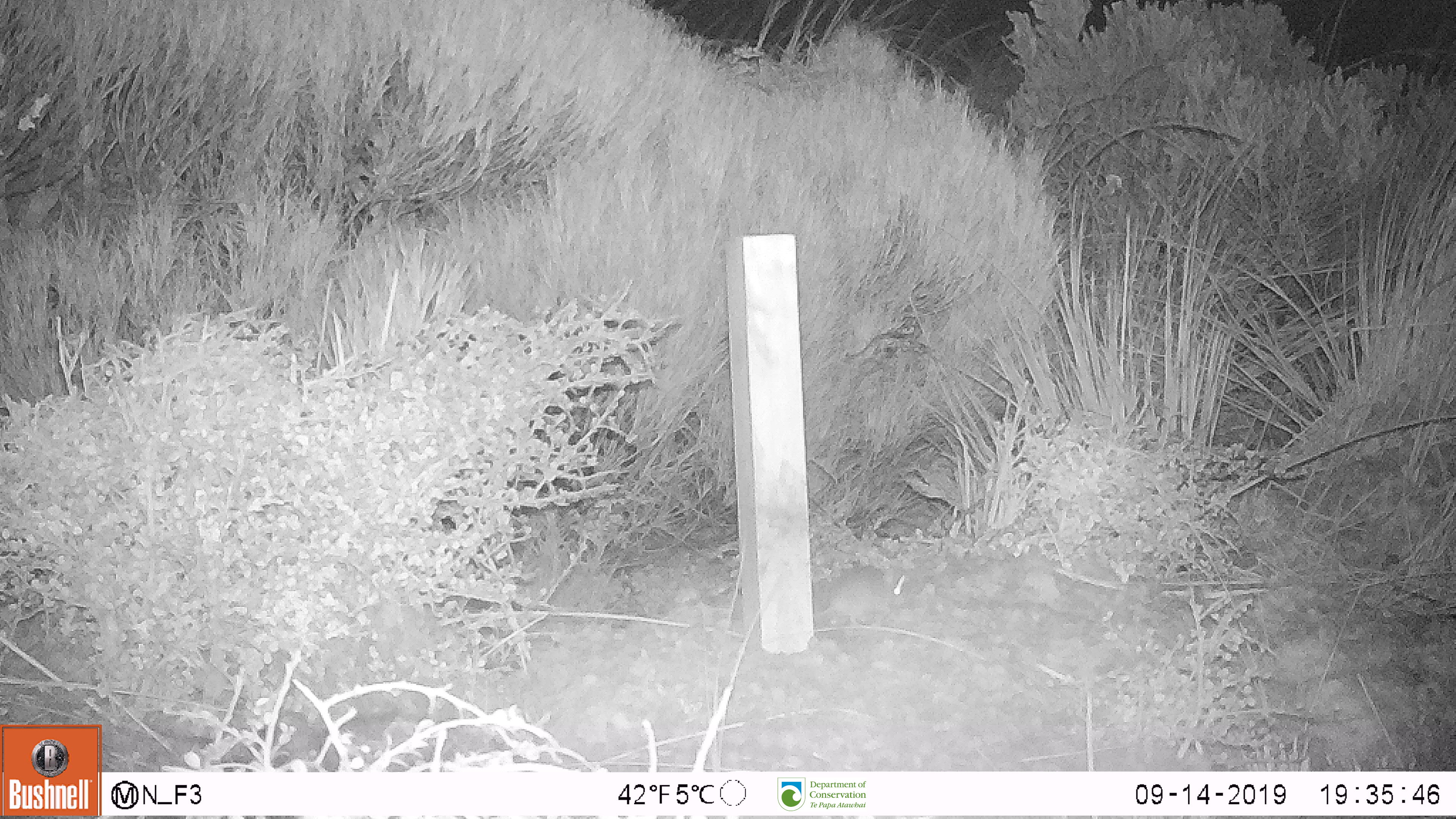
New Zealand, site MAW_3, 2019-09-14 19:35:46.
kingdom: Animalia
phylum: Chordata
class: Mammalia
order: Rodentia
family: Muridae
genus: Mus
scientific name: Mus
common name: mouse